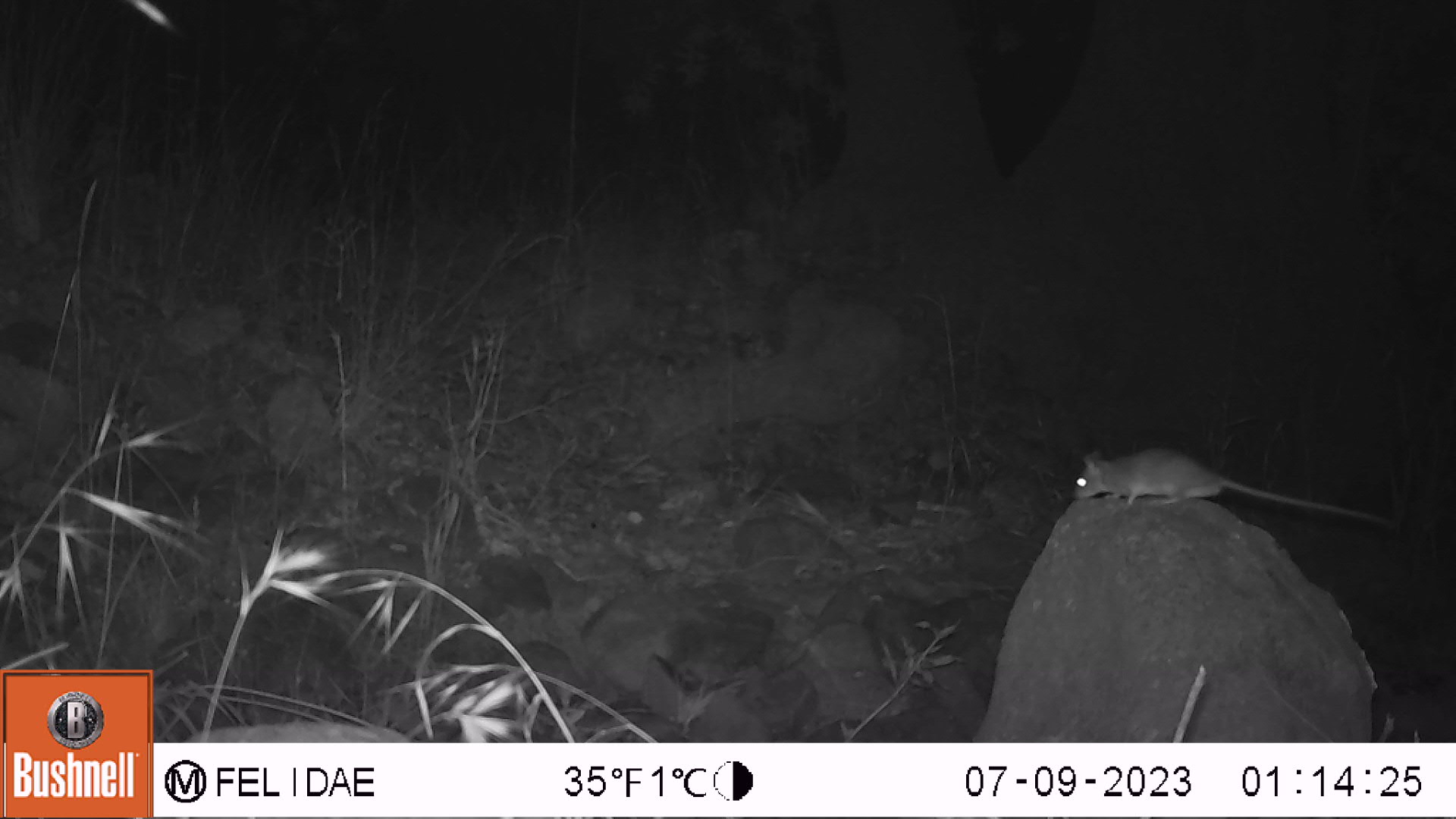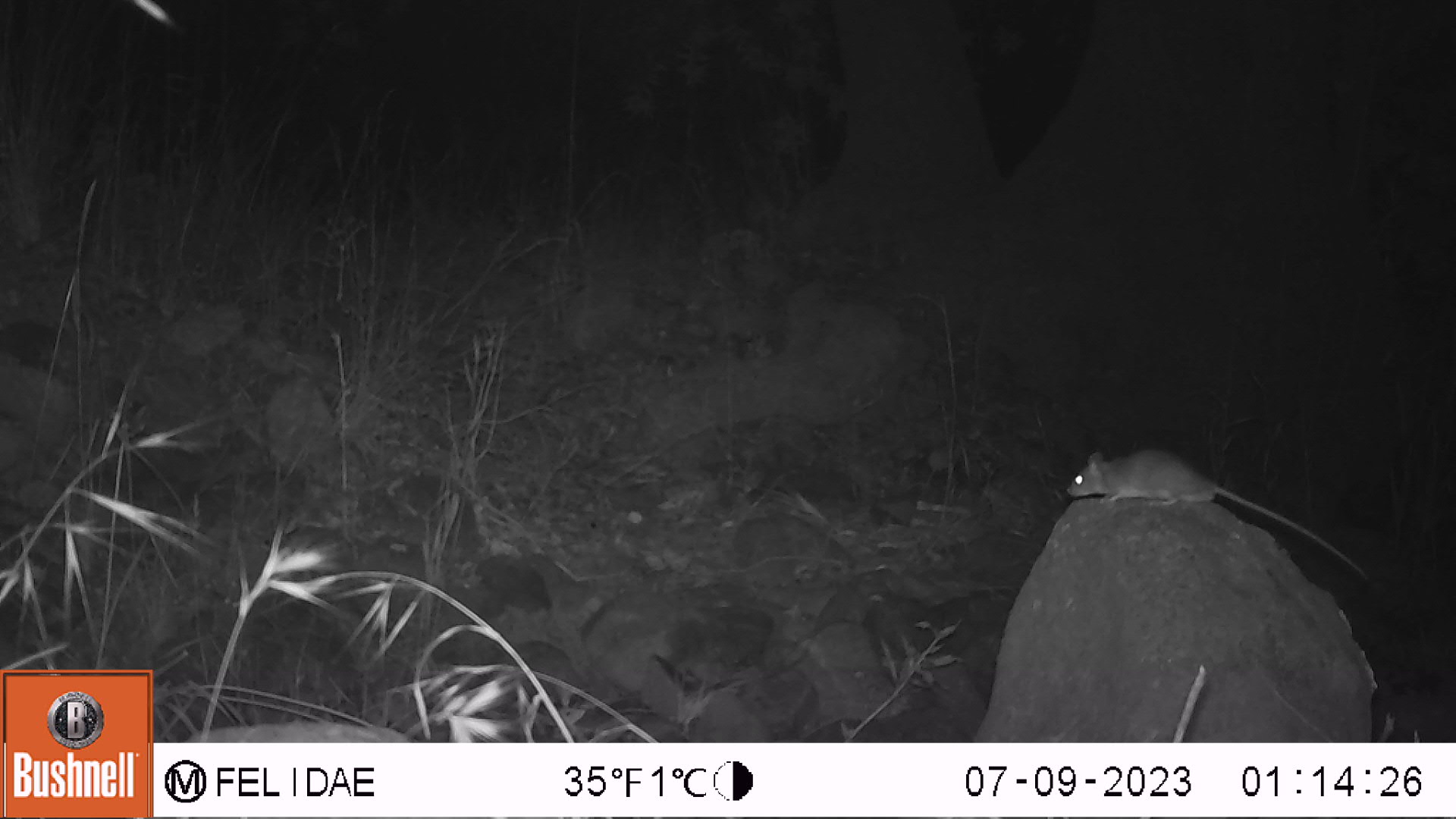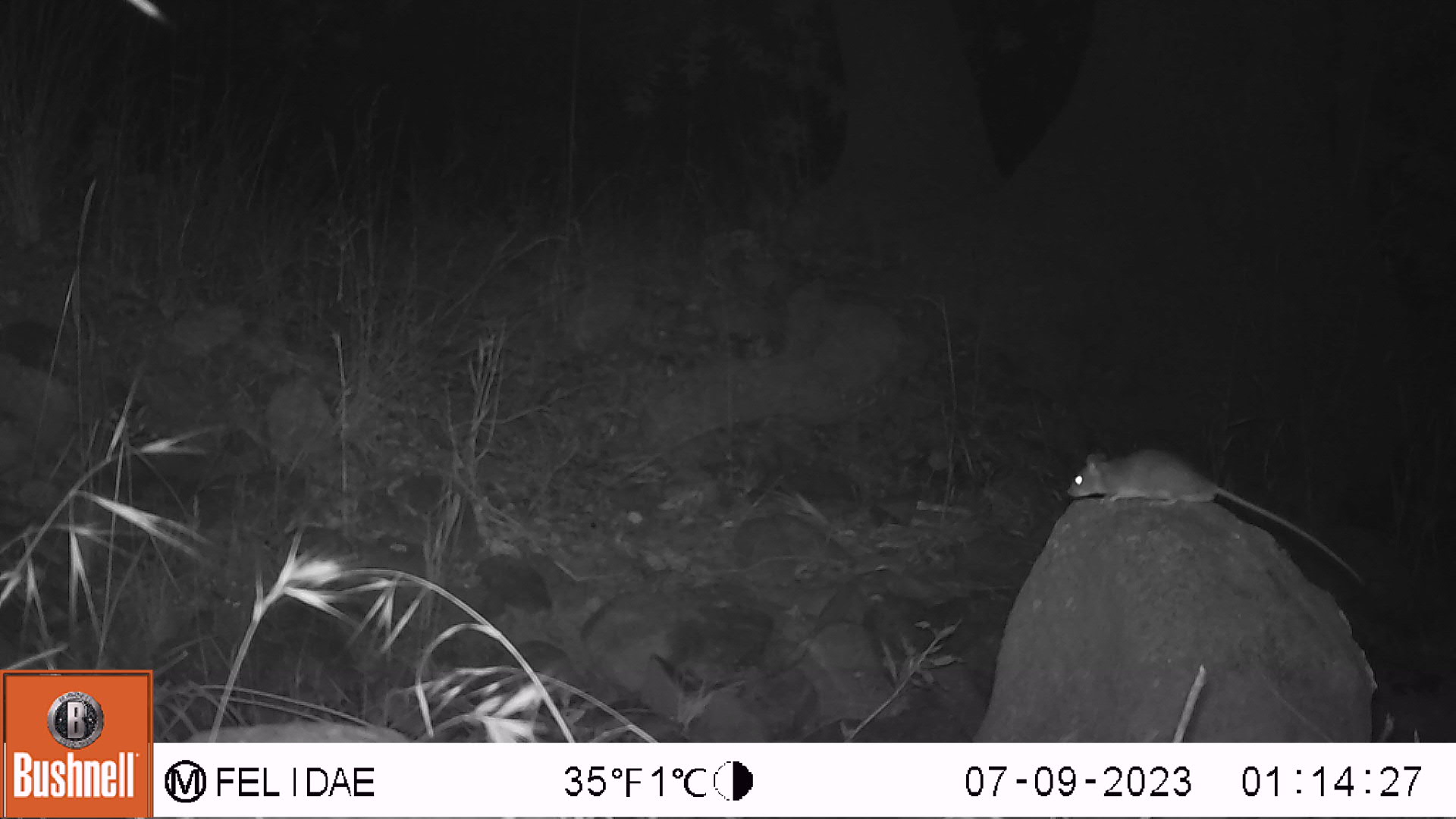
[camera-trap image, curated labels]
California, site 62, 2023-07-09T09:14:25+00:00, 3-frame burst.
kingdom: Animalia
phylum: Chordata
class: Mammalia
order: Rodentia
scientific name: Rodentia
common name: mouse or rat